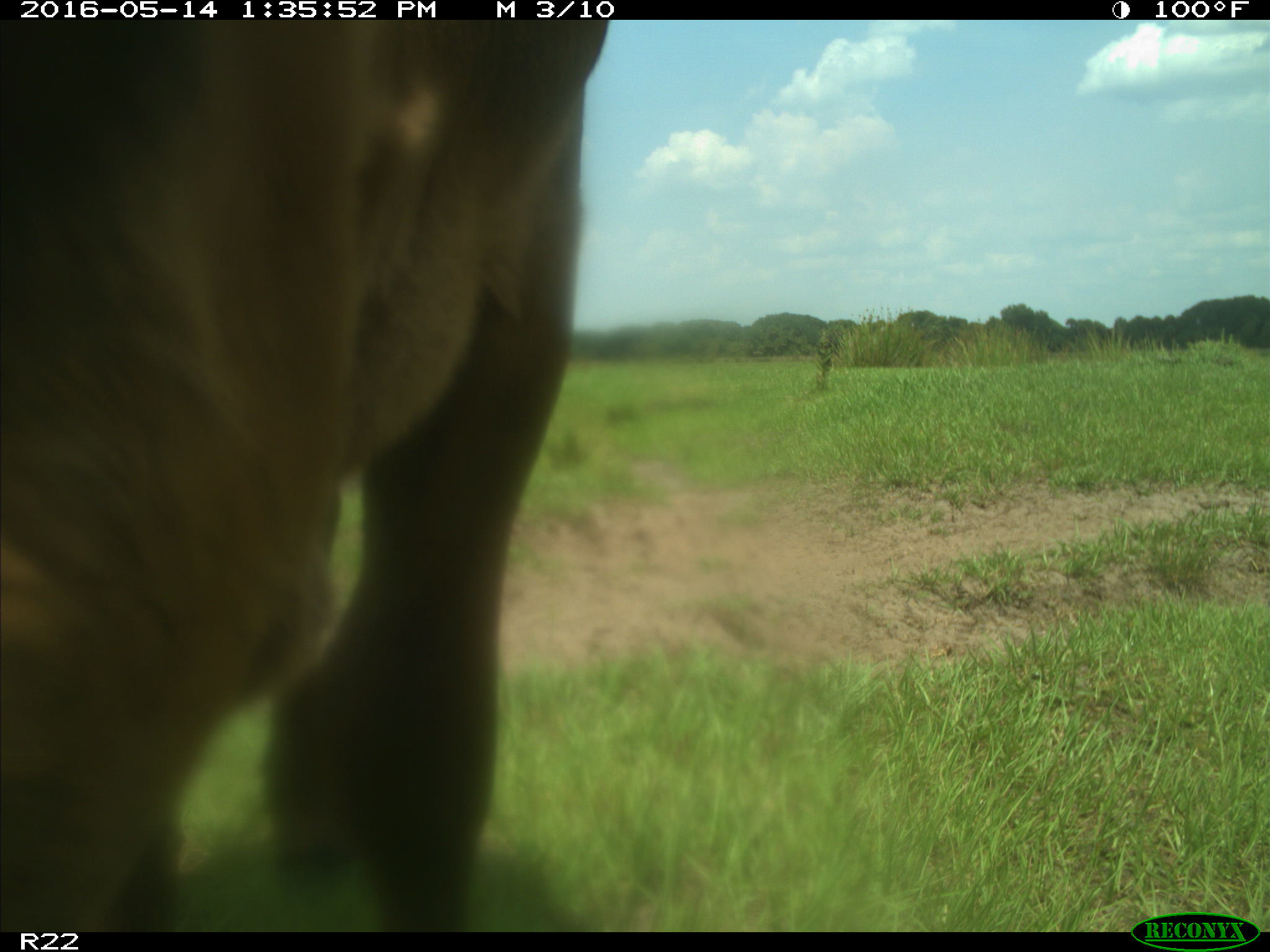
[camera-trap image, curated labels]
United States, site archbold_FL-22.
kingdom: Animalia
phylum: Chordata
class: Mammalia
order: Artiodactyla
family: Bovidae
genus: Bos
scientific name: Bos taurus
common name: domestic cow